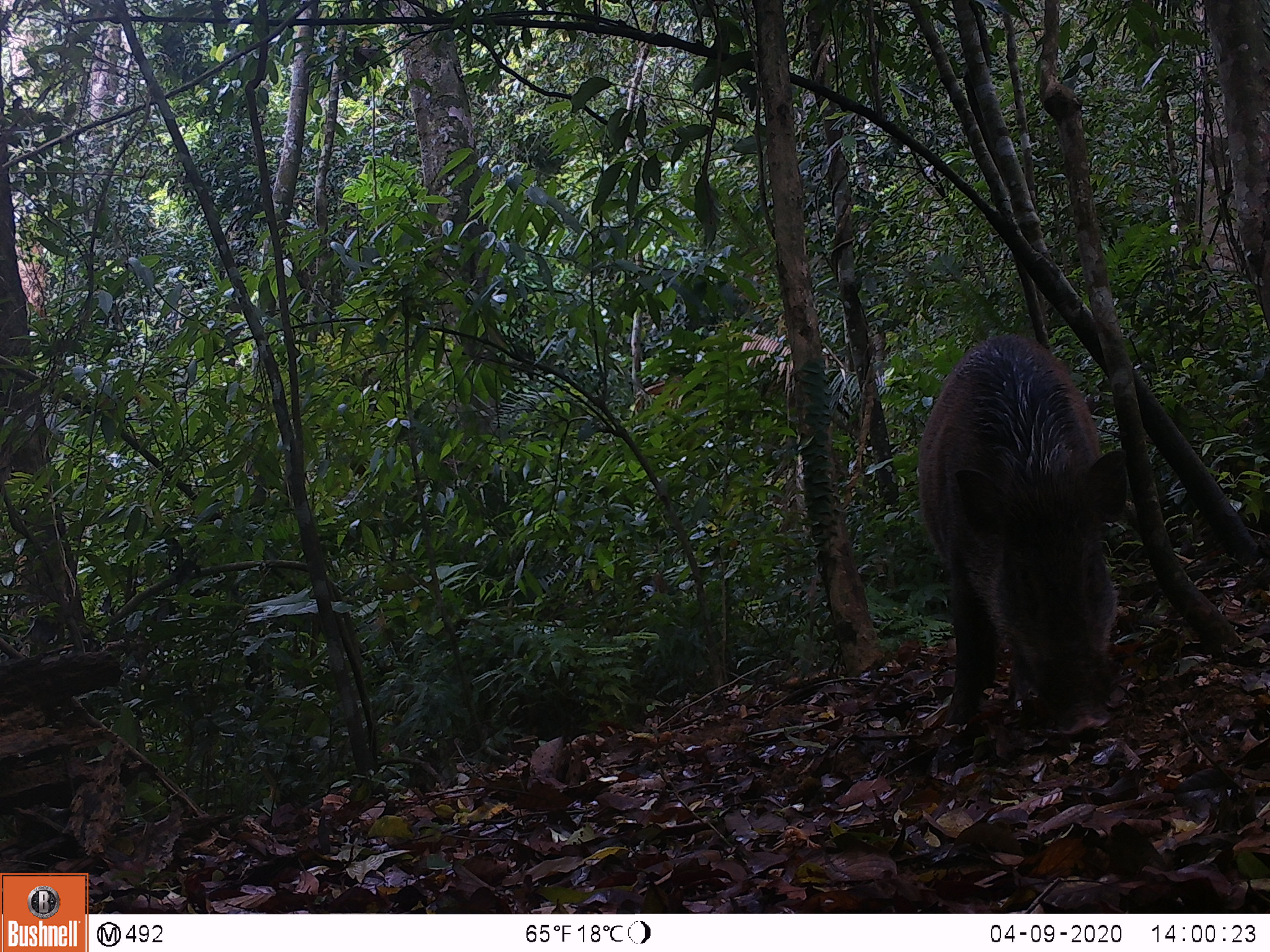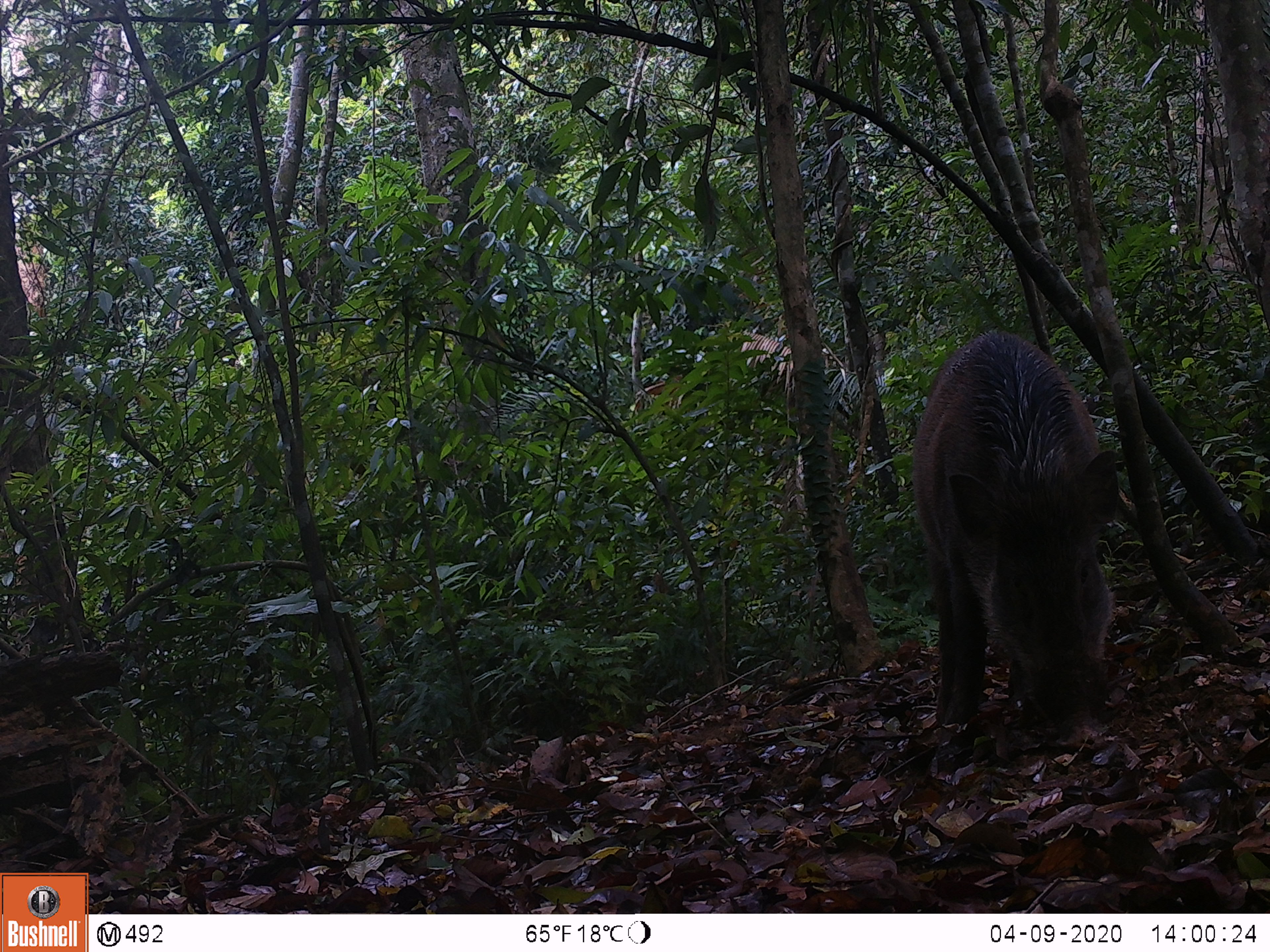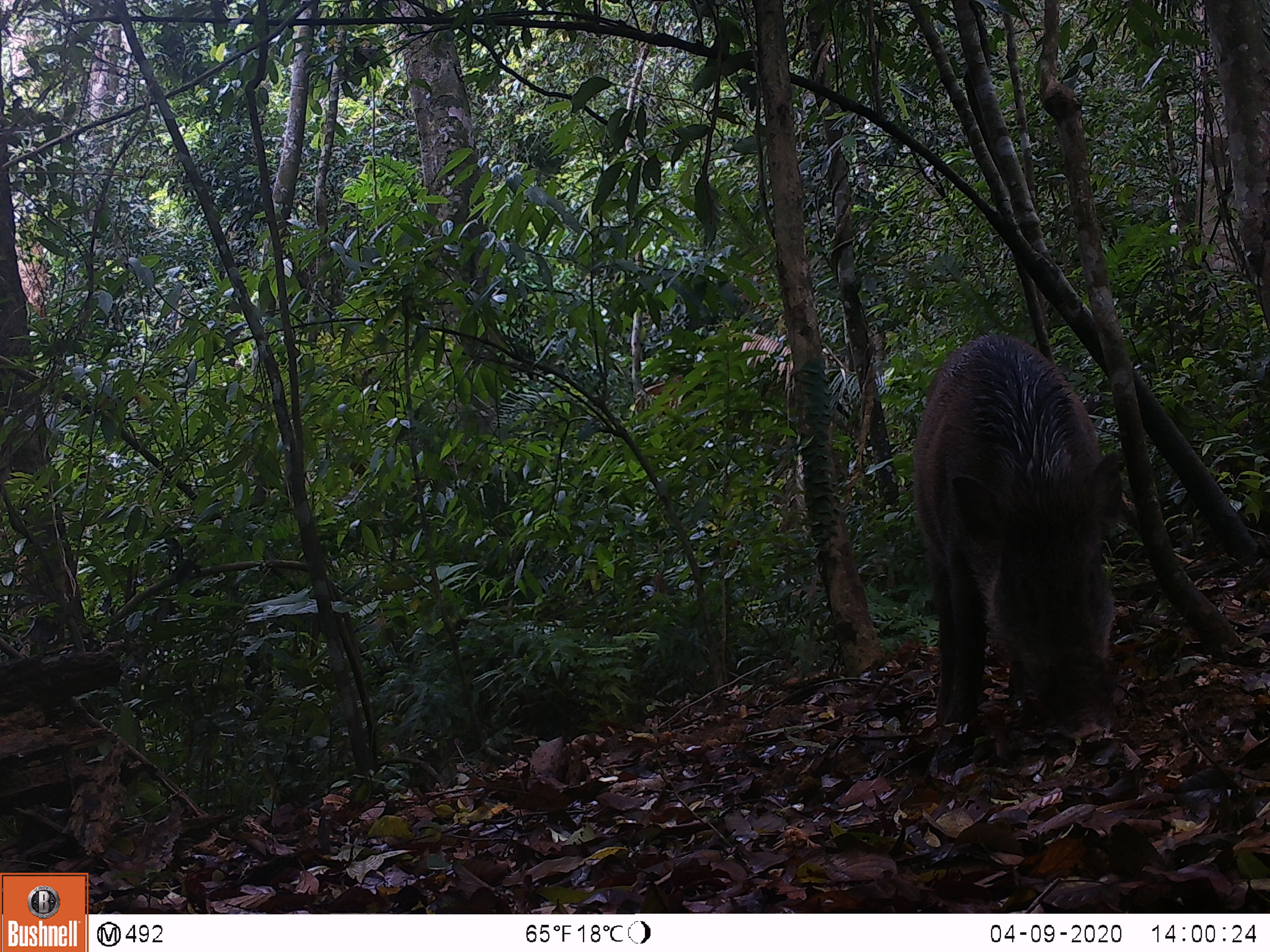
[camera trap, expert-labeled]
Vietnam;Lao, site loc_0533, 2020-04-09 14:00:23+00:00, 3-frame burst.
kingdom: Animalia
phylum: Chordata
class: Mammalia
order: Artiodactyla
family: Suidae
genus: Sus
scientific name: Sus scrofa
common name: eurasian wild pig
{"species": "eurasian wild pig (Sus scrofa)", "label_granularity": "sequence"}